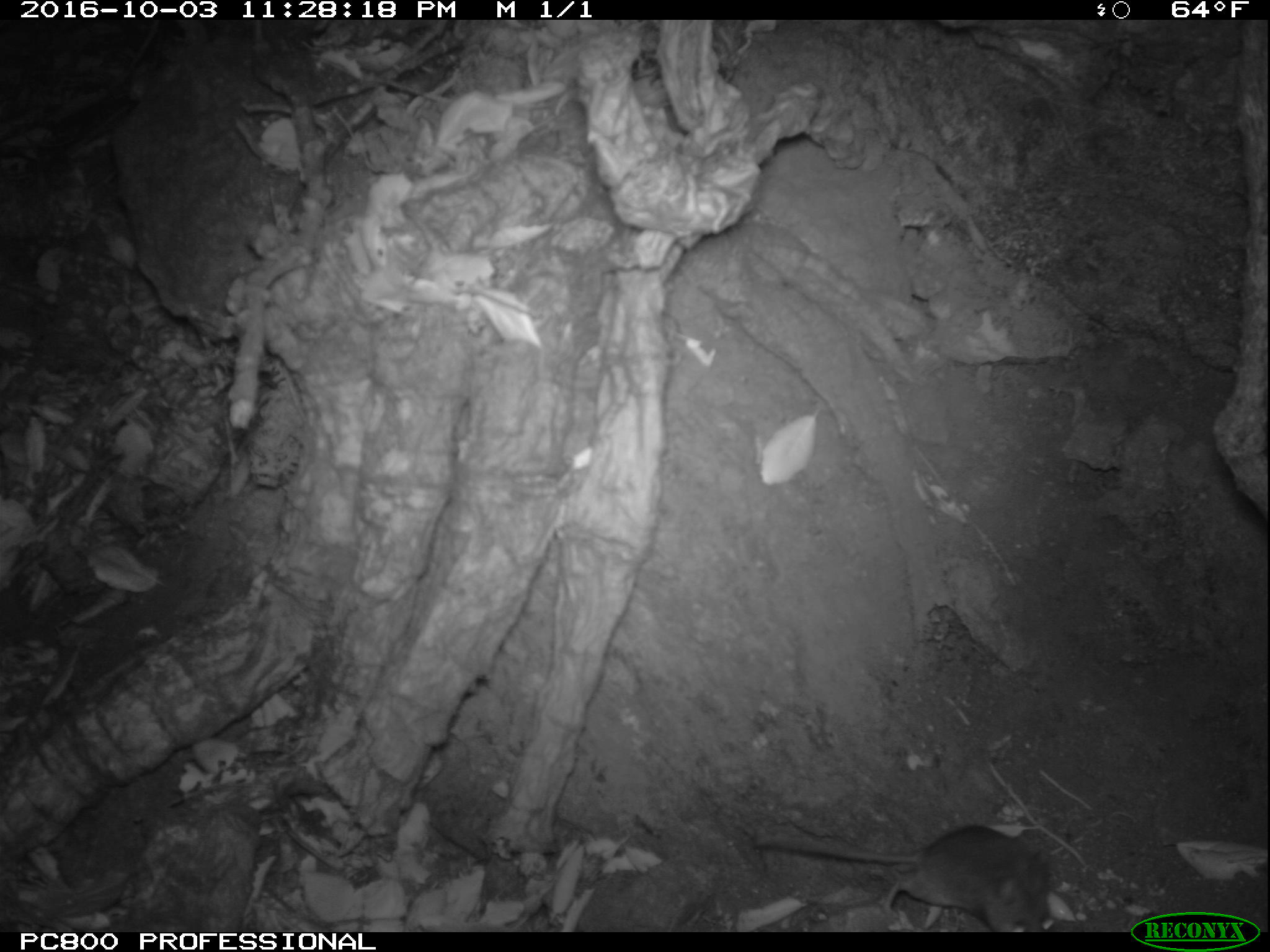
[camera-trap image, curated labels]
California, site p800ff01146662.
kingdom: Animalia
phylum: Chordata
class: Mammalia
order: Rodentia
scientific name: Rodentia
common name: rodent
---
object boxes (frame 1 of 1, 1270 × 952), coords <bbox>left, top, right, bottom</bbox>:
rodent: <bbox>752, 821, 1051, 933</bbox>